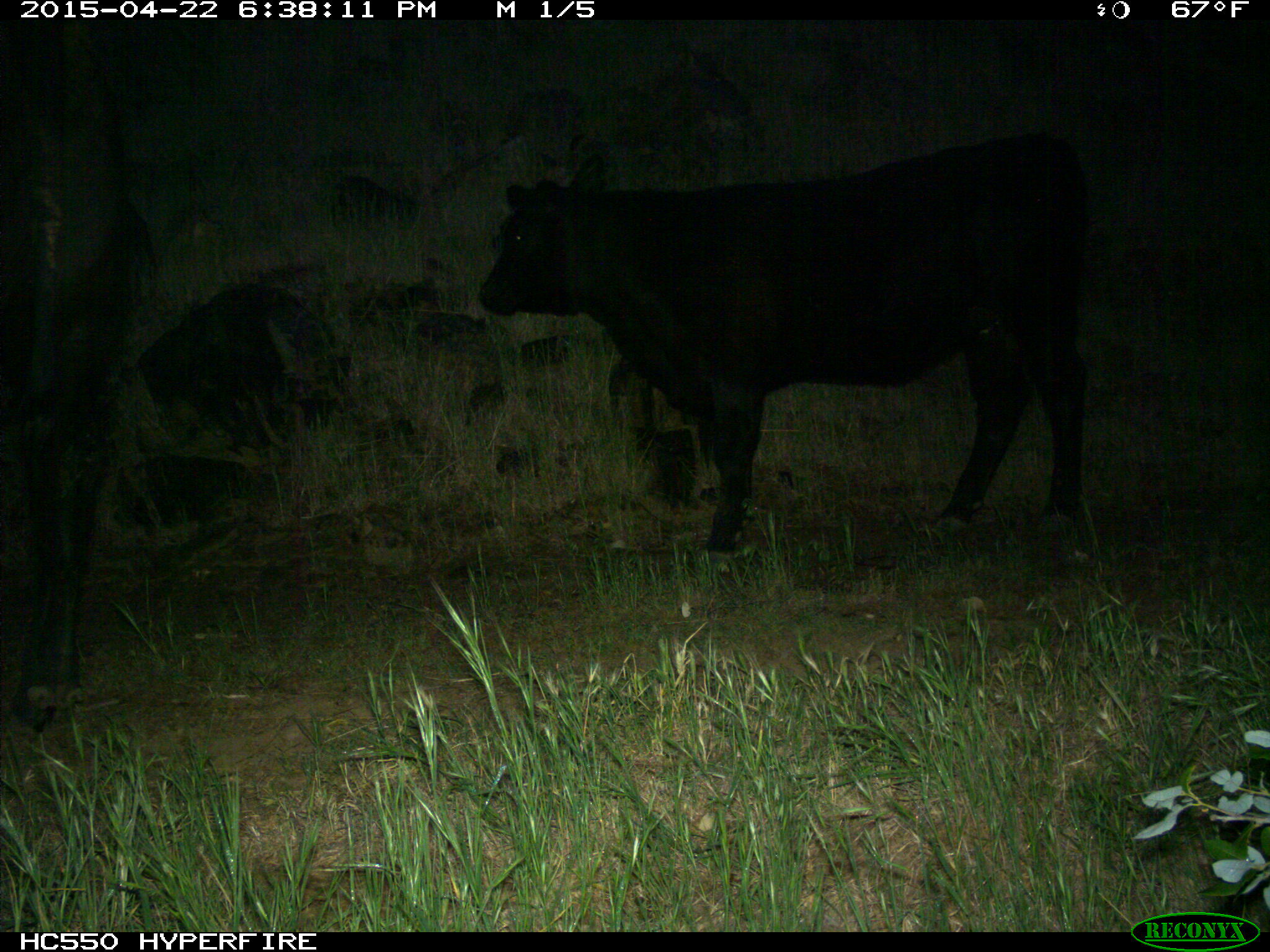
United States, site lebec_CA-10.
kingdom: Animalia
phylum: Chordata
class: Mammalia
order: Artiodactyla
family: Bovidae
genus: Bos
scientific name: Bos taurus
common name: domestic cow